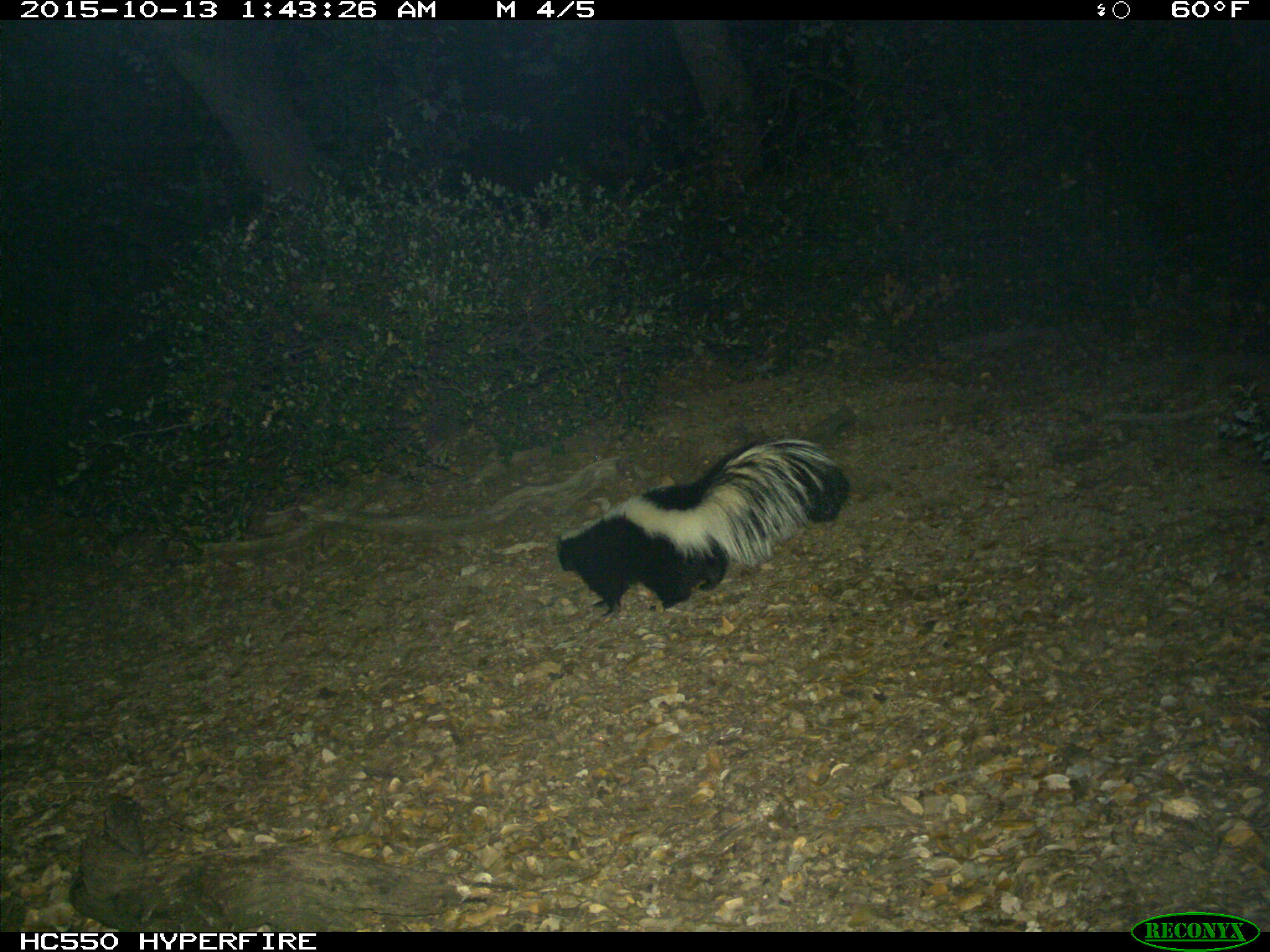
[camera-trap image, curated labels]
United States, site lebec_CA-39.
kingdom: Animalia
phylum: Chordata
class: Mammalia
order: Carnivora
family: Mephitidae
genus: Mephitis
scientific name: Mephitis mephitis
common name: striped skunk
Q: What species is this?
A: Mephitis mephitis (striped skunk).